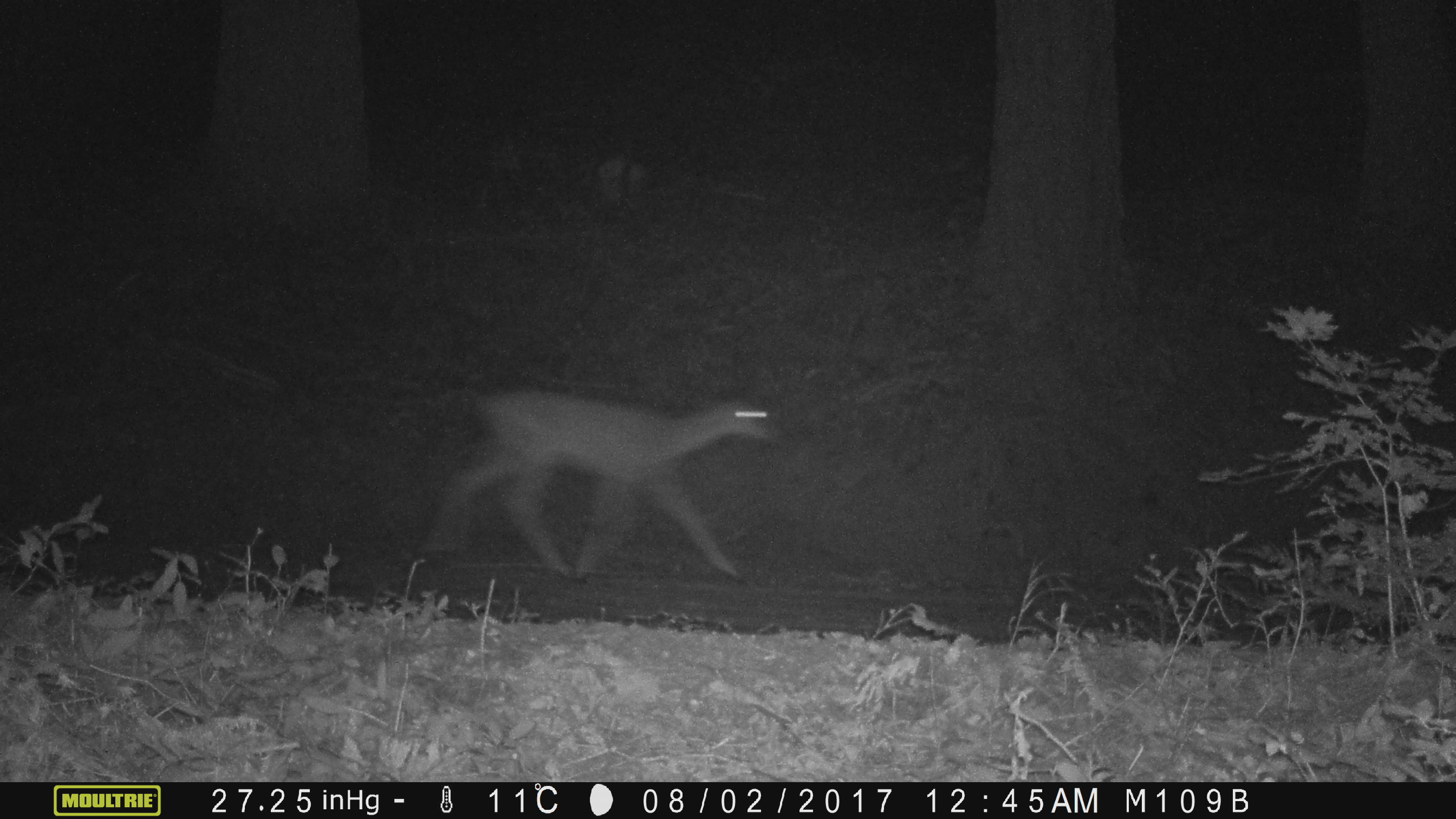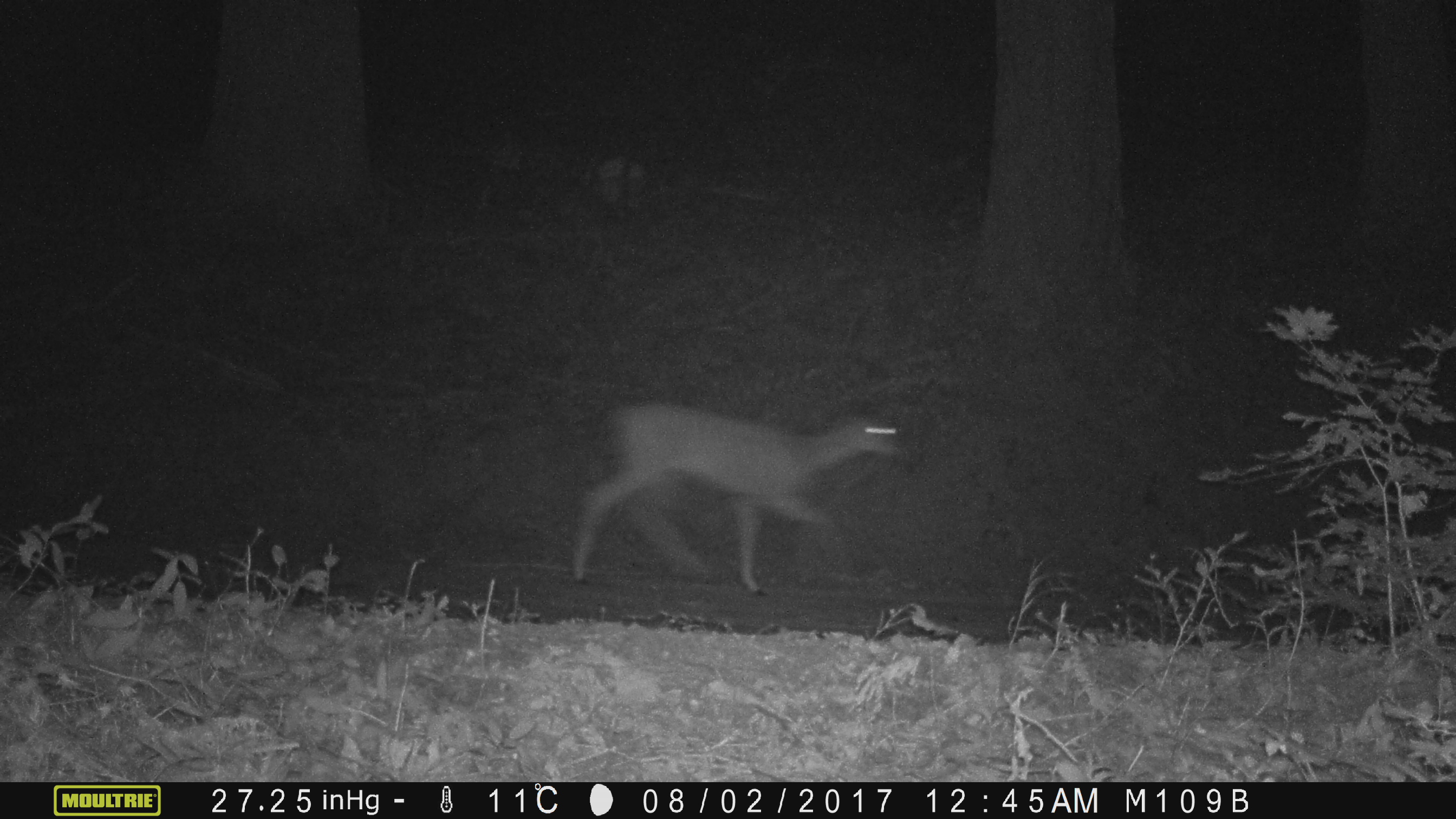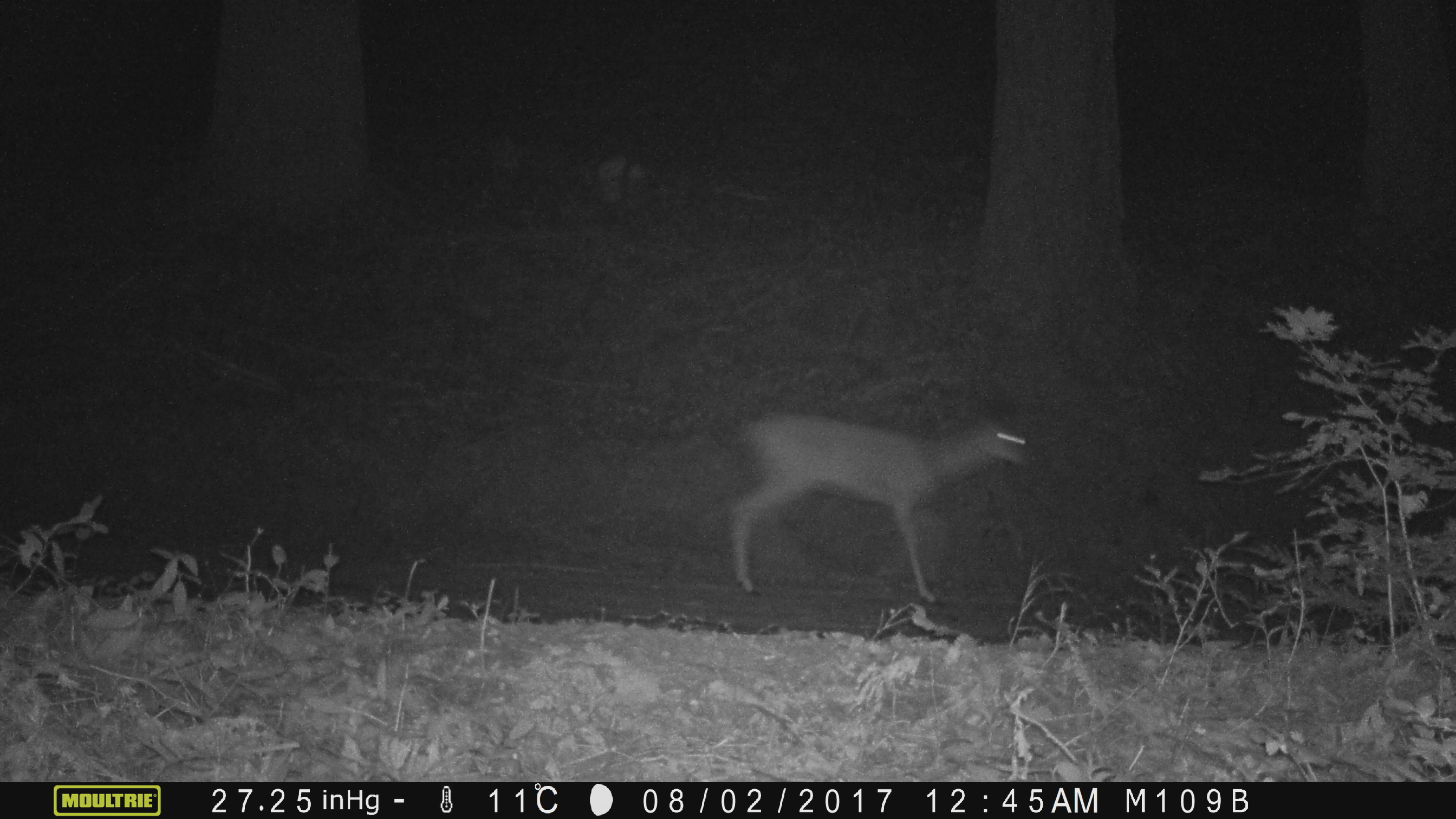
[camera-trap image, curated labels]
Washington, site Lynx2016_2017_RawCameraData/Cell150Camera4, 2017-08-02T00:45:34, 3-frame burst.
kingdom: Animalia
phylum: Chordata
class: Mammalia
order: Artiodactyla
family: Cervidae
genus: Odocoileus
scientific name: Odocoileus hemionus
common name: mule deer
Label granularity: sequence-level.